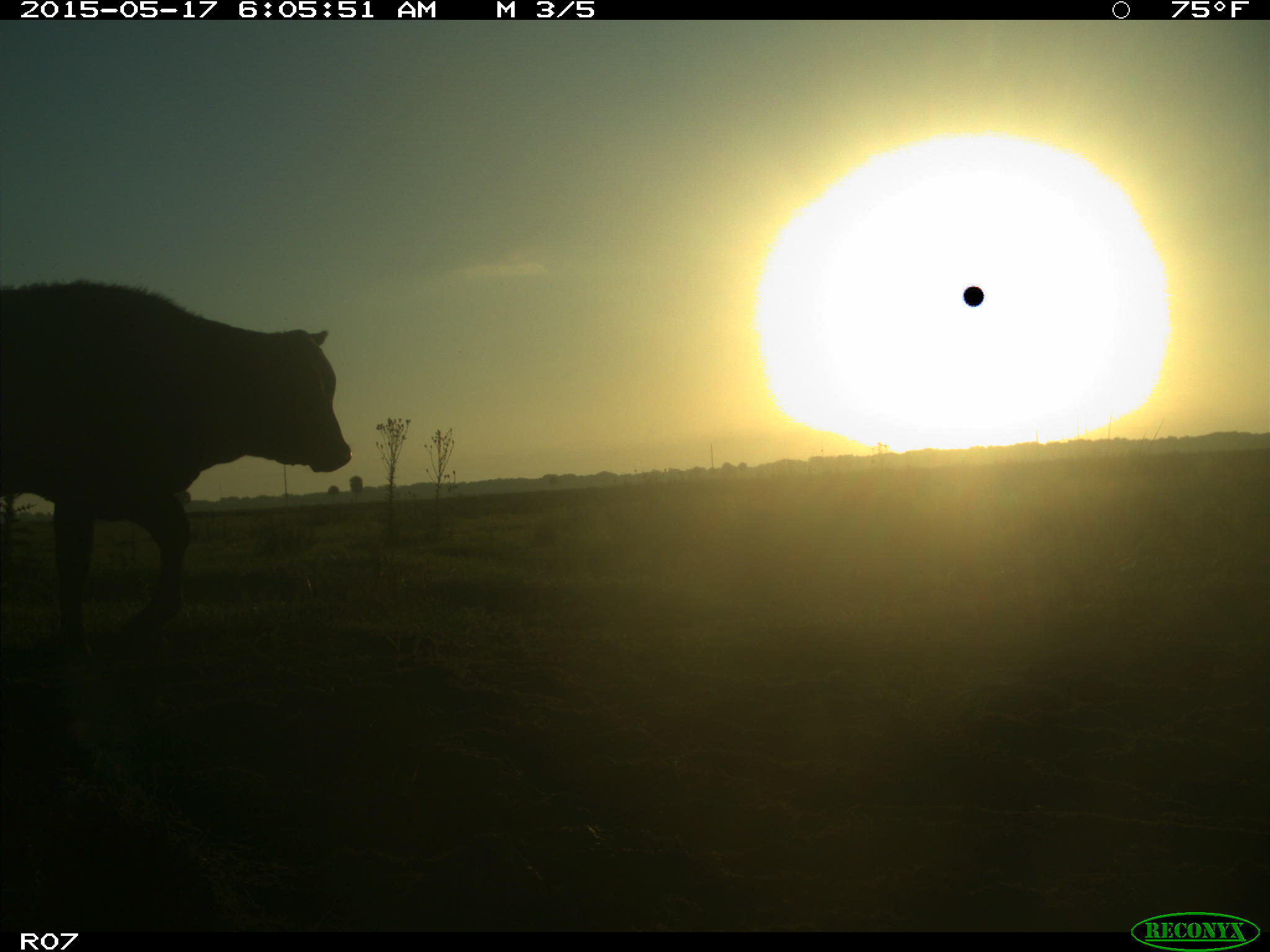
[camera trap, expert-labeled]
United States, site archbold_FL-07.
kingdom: Animalia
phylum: Chordata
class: Mammalia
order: Artiodactyla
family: Bovidae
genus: Bos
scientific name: Bos taurus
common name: domestic cow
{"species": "Bos taurus (domestic cow)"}